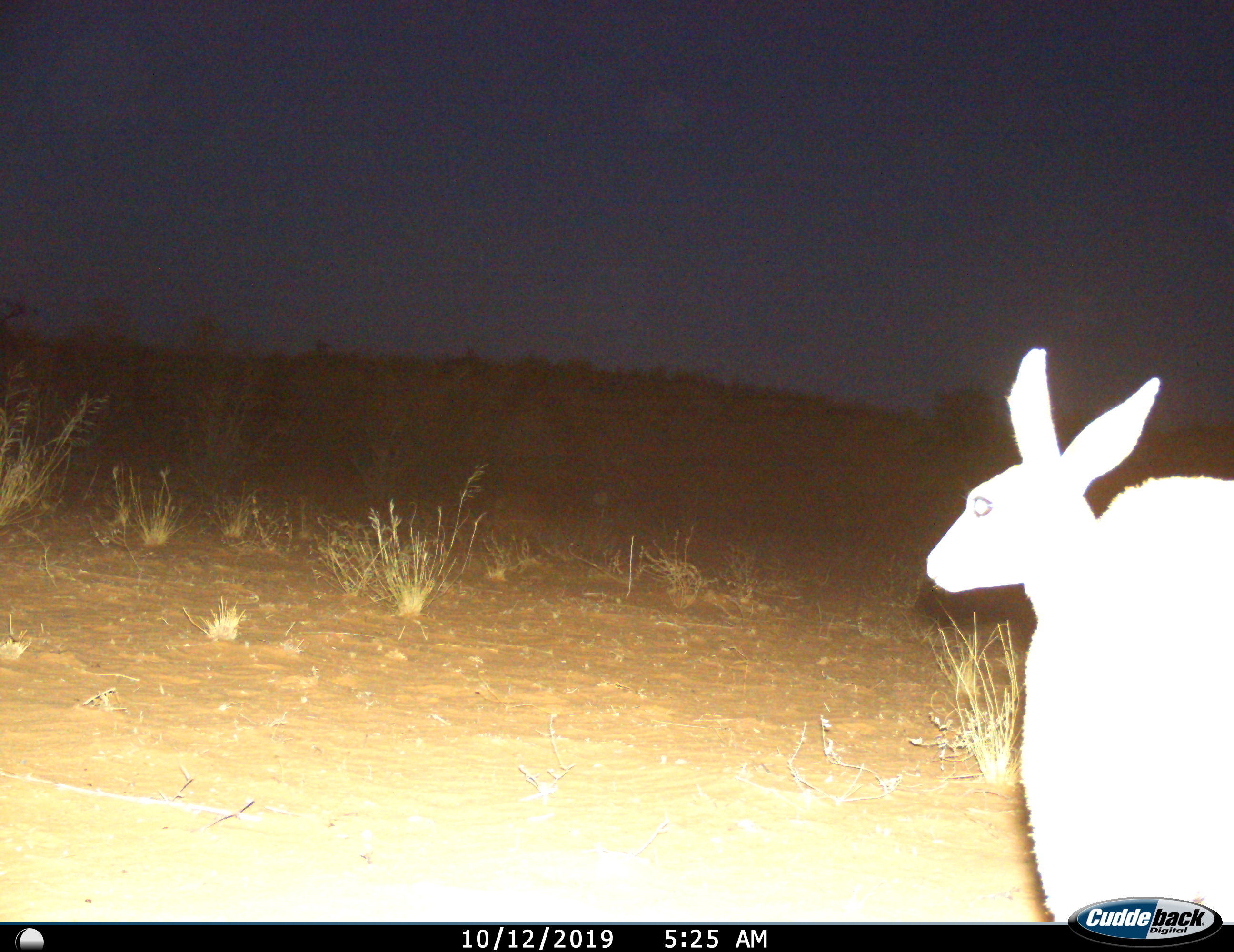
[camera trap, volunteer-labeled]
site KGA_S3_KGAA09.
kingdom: Animalia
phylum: Chordata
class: Mammalia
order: Artiodactyla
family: Bovidae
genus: Raphicerus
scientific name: Raphicerus campestris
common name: steenbok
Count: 1.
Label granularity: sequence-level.